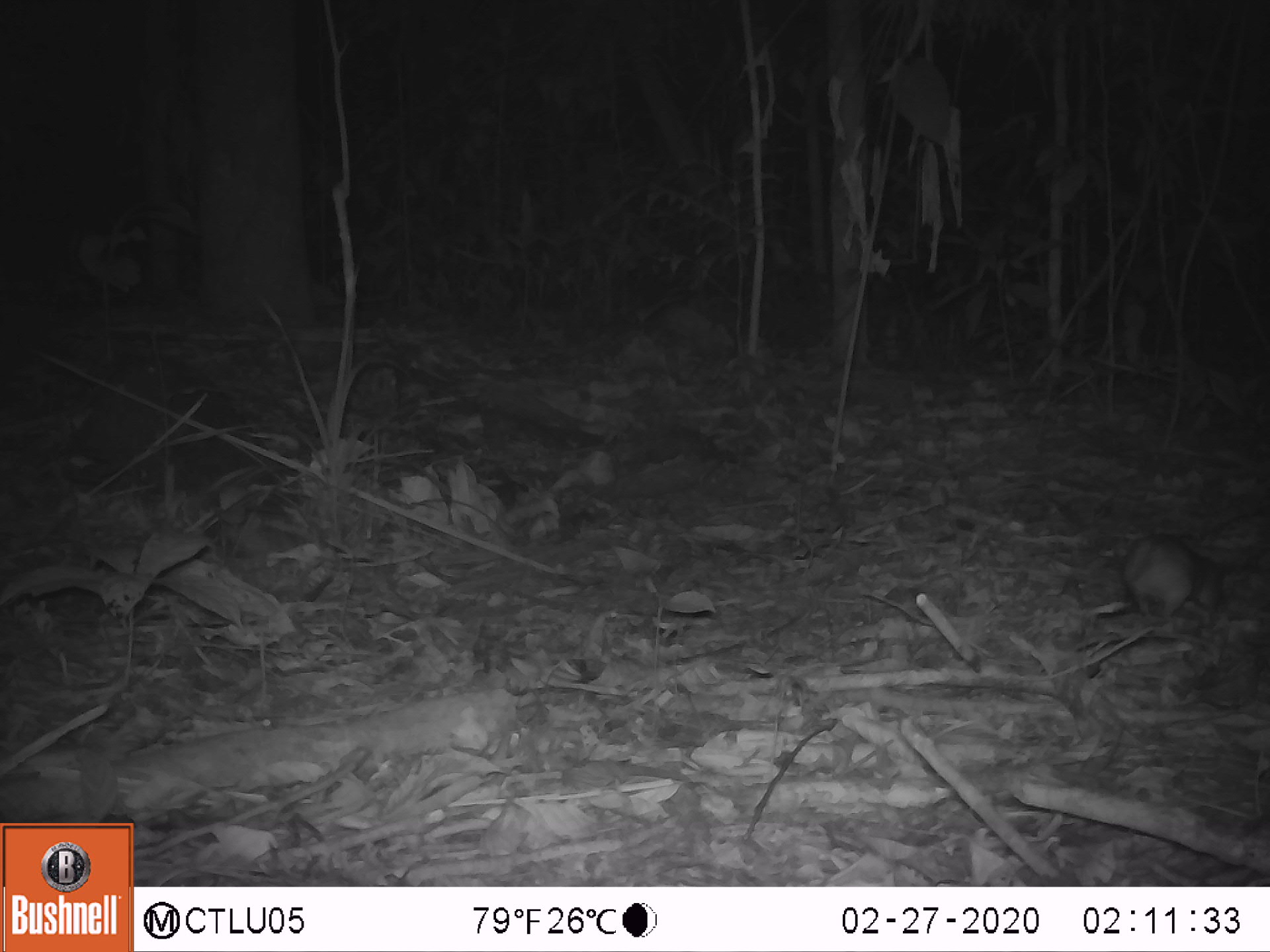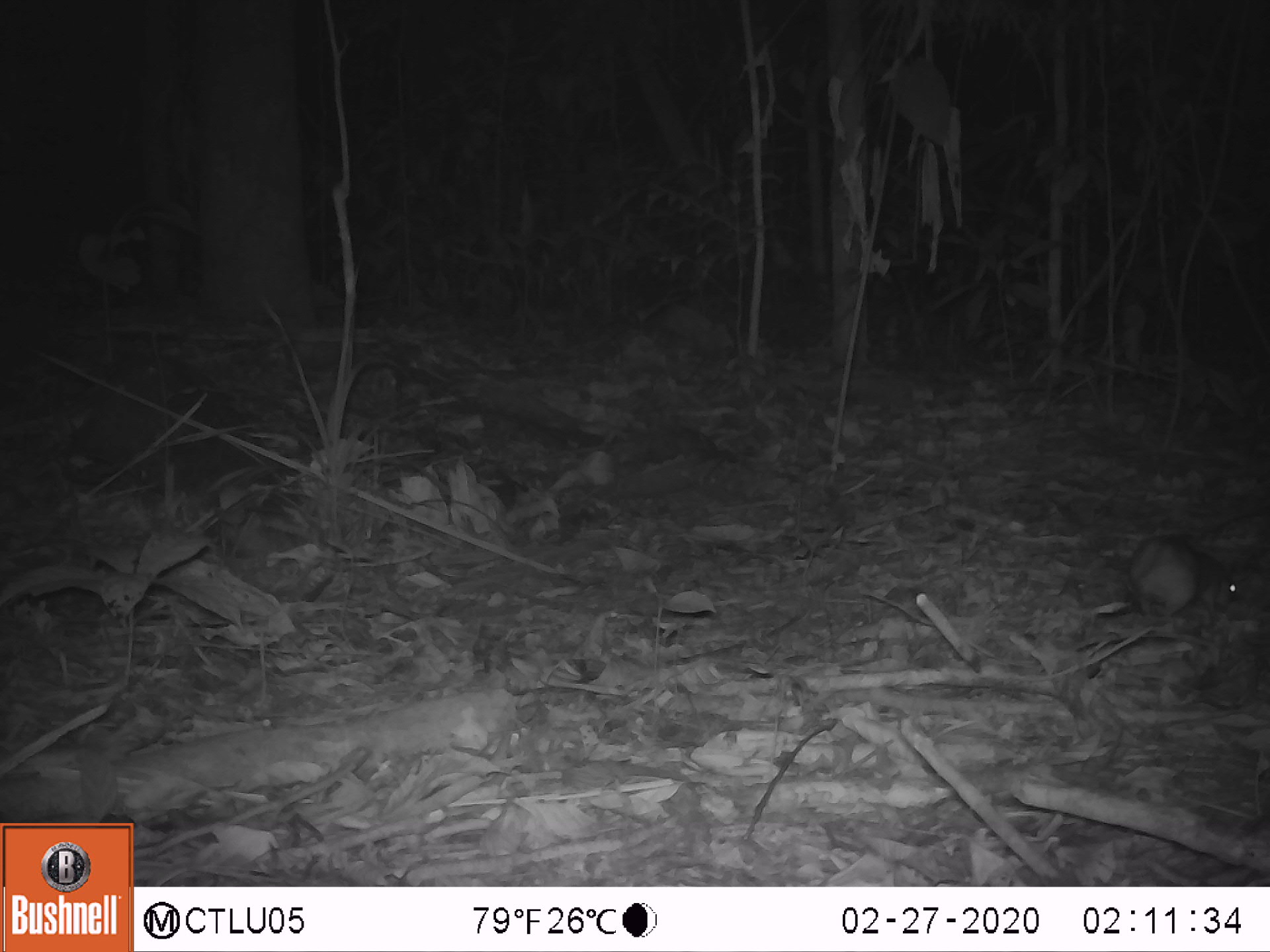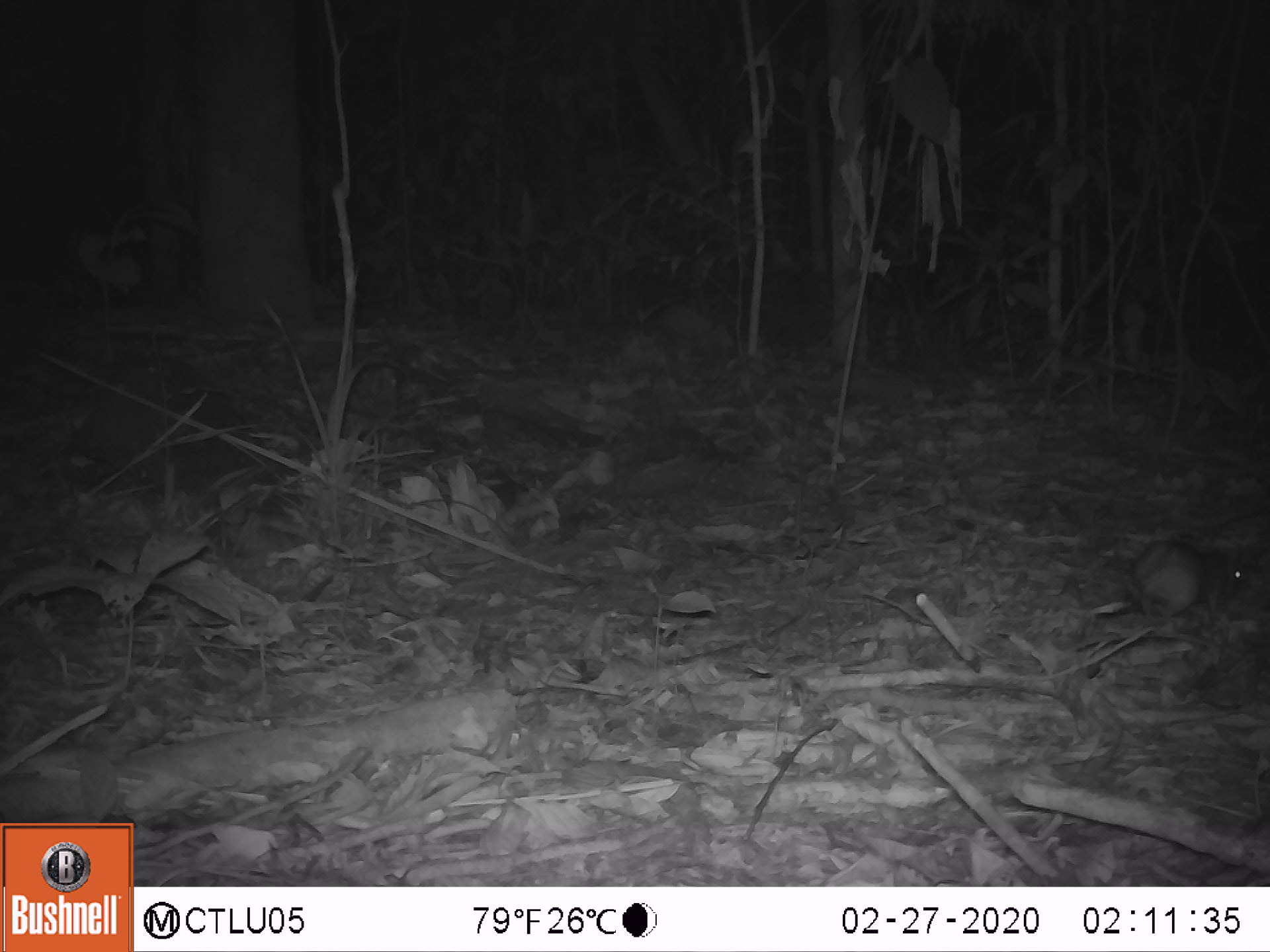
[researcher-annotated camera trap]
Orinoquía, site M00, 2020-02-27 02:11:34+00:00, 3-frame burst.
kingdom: Animalia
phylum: Chordata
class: Mammalia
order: Rodentia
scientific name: Rodentia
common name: rodent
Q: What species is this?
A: Rodent (Rodentia).